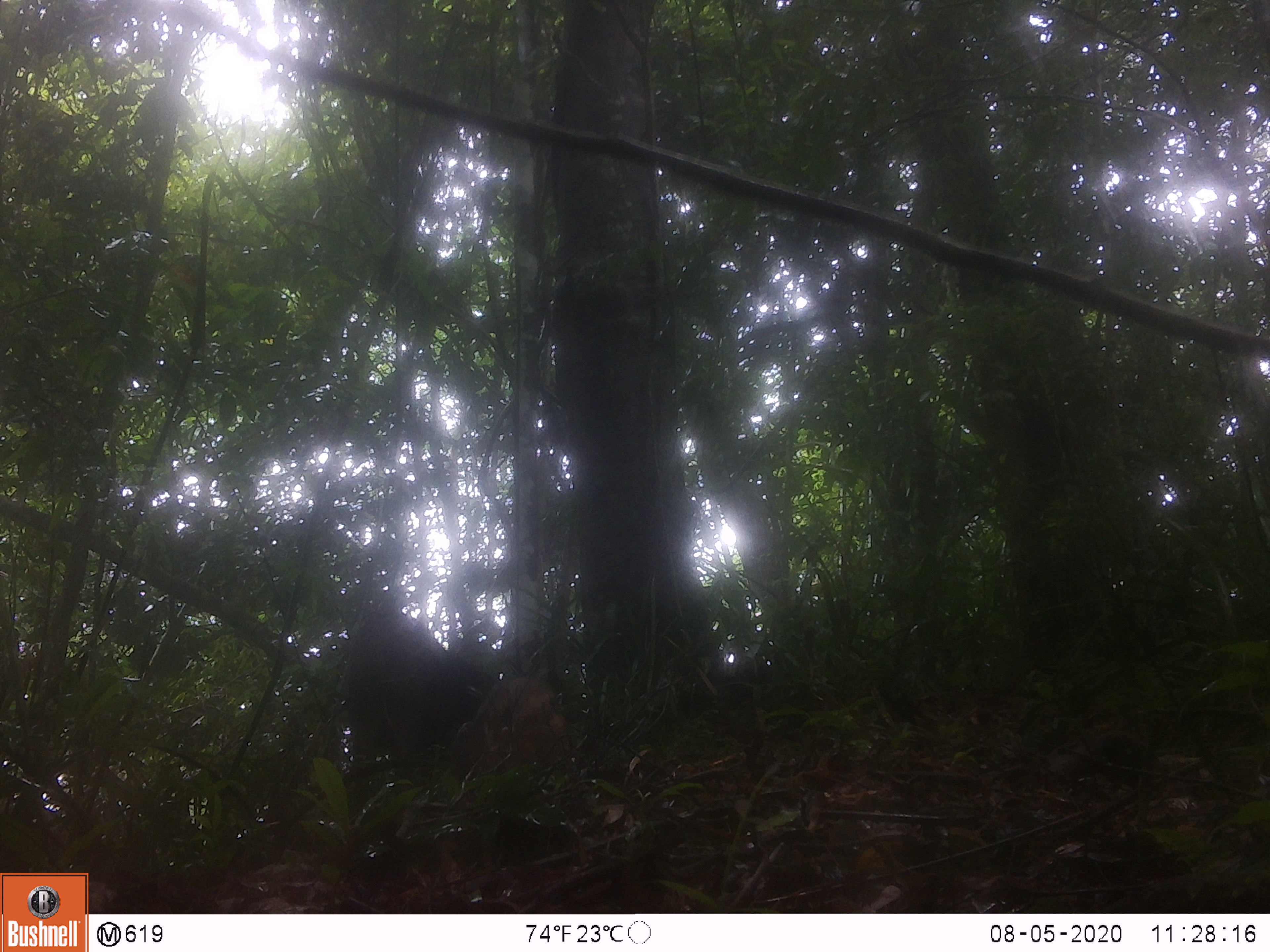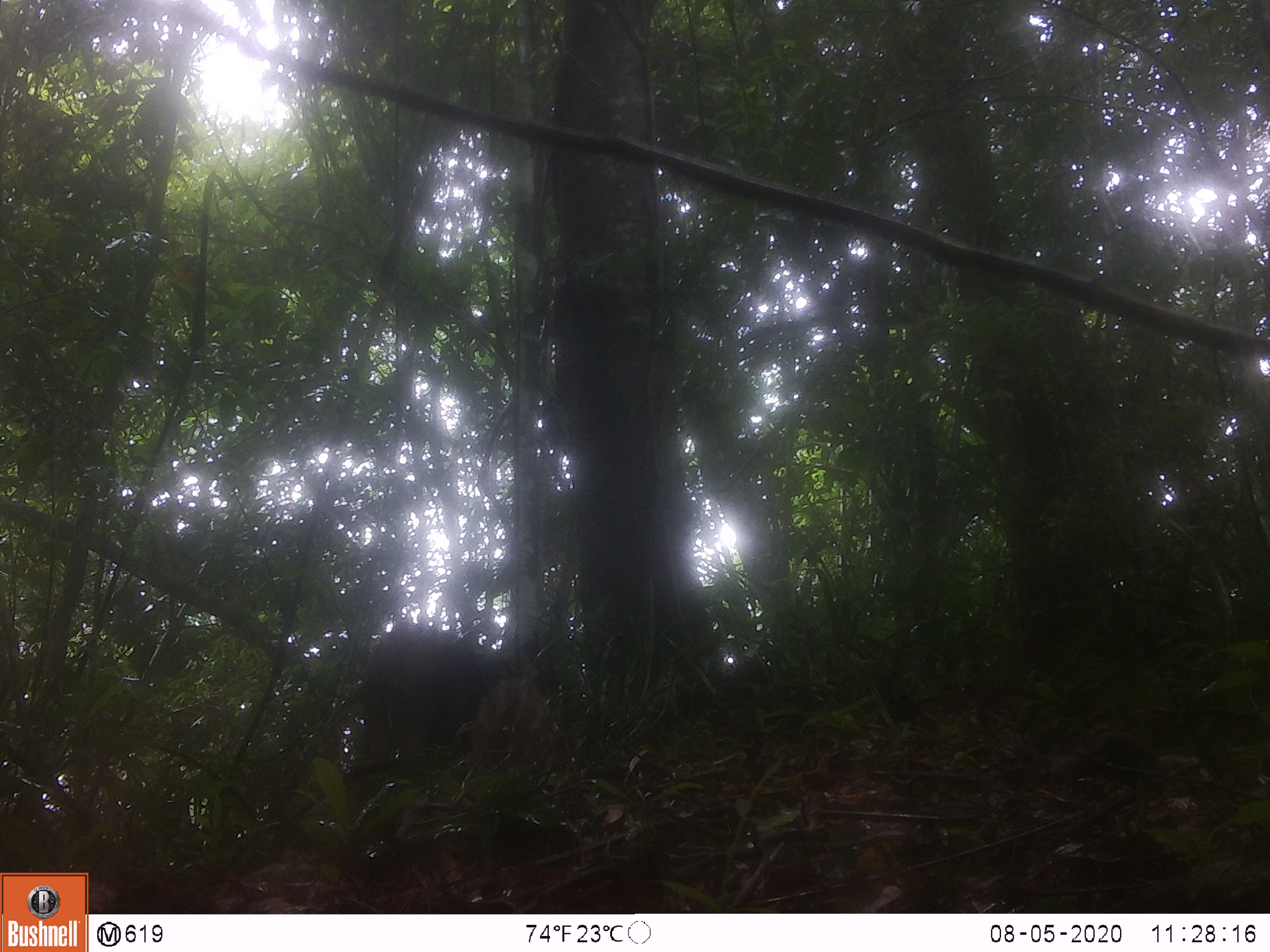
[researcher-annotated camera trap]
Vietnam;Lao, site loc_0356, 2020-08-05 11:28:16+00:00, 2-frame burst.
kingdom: Animalia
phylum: Chordata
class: Mammalia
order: Artiodactyla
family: Suidae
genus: Sus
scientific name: Sus scrofa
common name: eurasian wild pig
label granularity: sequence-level